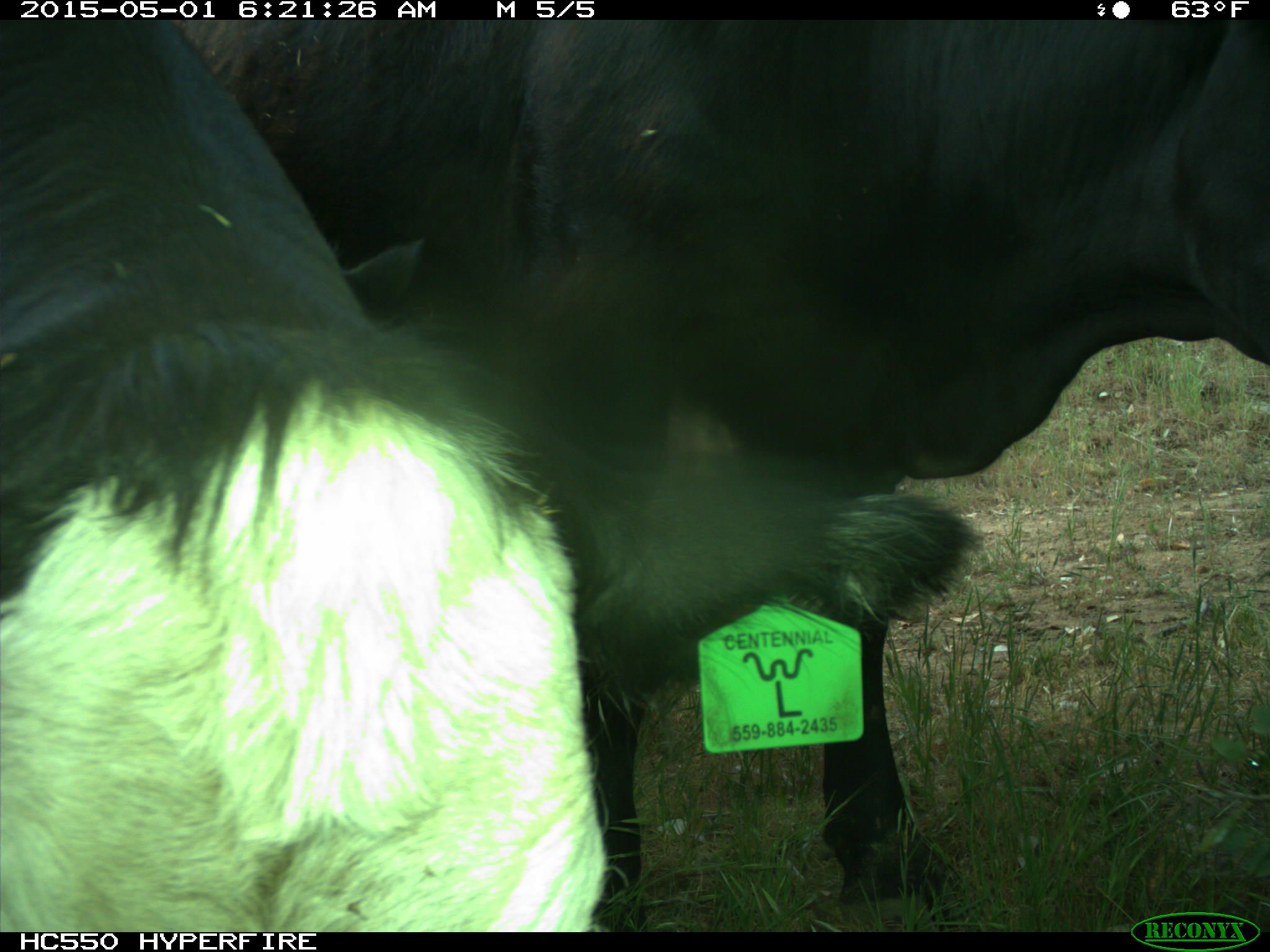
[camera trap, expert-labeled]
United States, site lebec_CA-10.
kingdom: Animalia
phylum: Chordata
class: Mammalia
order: Artiodactyla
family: Bovidae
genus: Bos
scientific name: Bos taurus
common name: domestic cow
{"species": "Bos taurus (domestic cow)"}